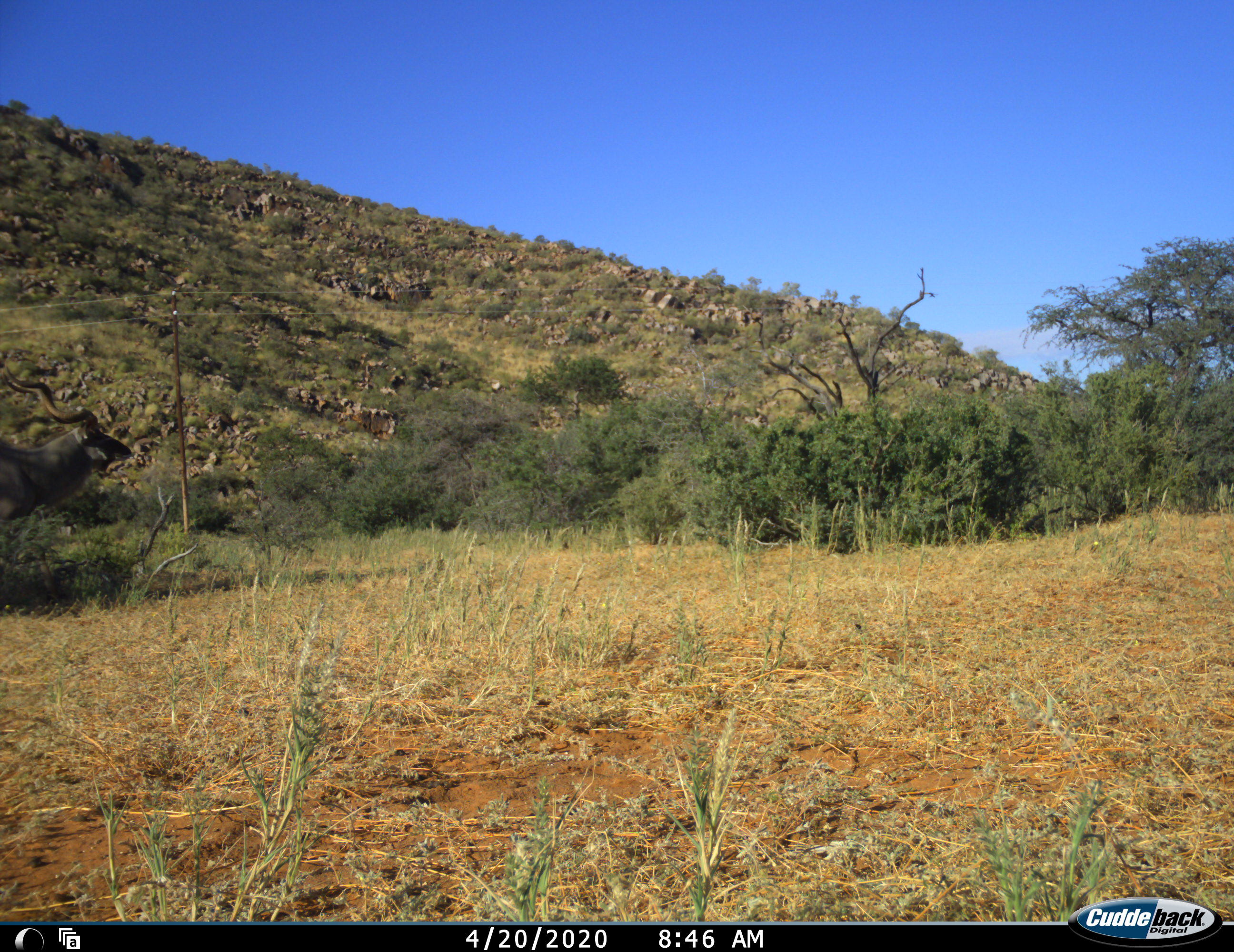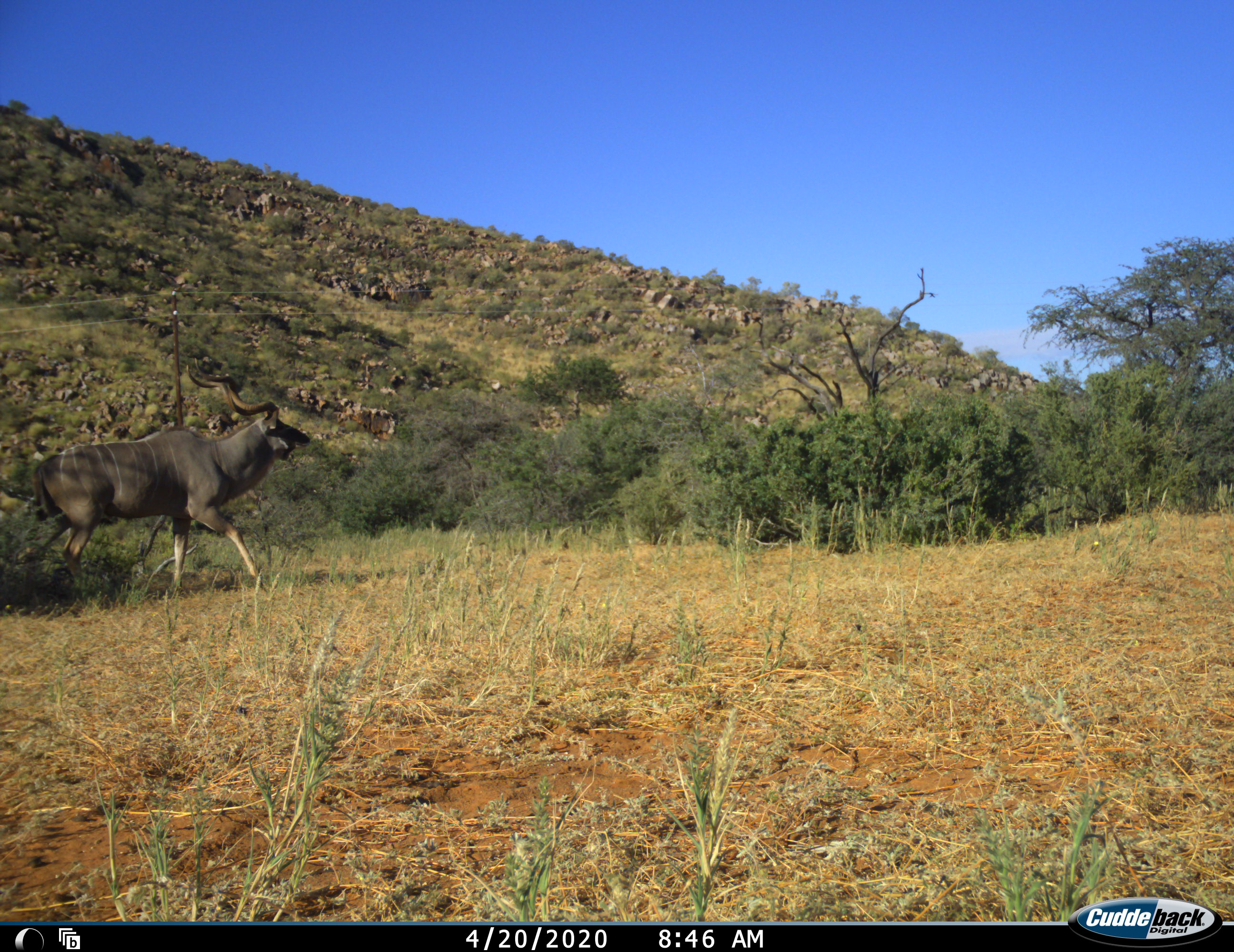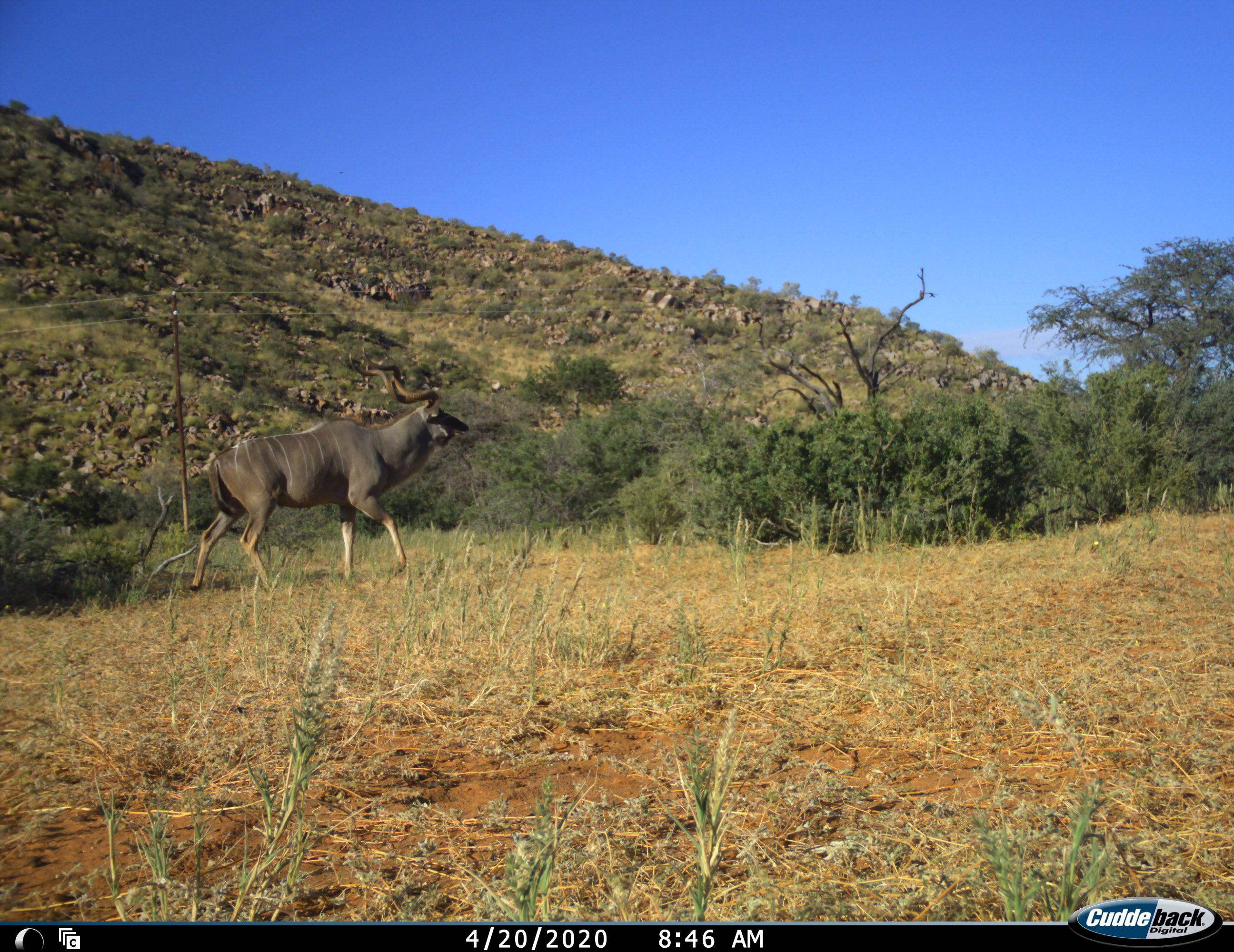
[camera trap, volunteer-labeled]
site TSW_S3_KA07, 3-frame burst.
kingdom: Animalia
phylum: Chordata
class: Mammalia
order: Artiodactyla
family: Bovidae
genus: Tragelaphus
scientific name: Tragelaphus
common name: kudu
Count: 1.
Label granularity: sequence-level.